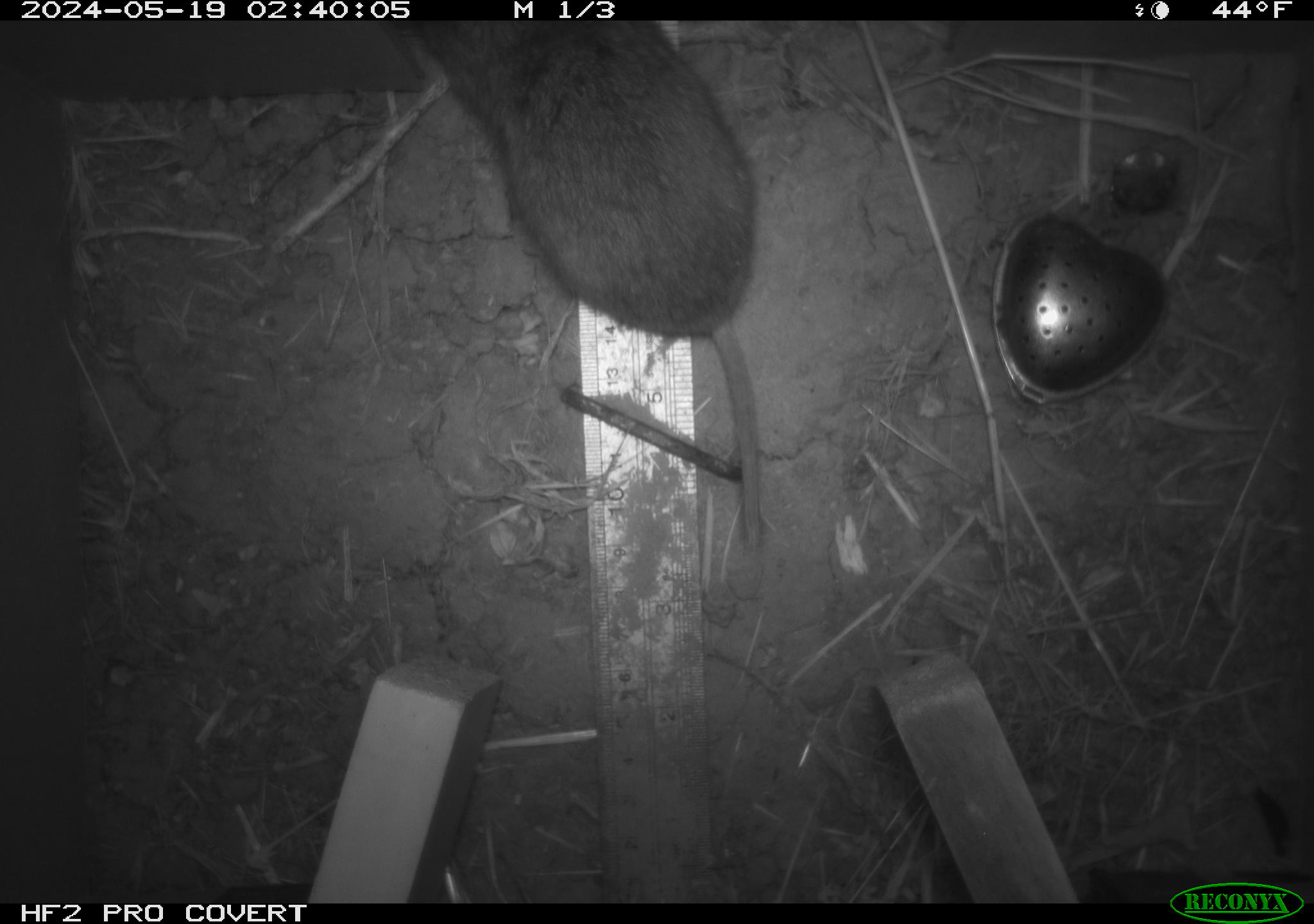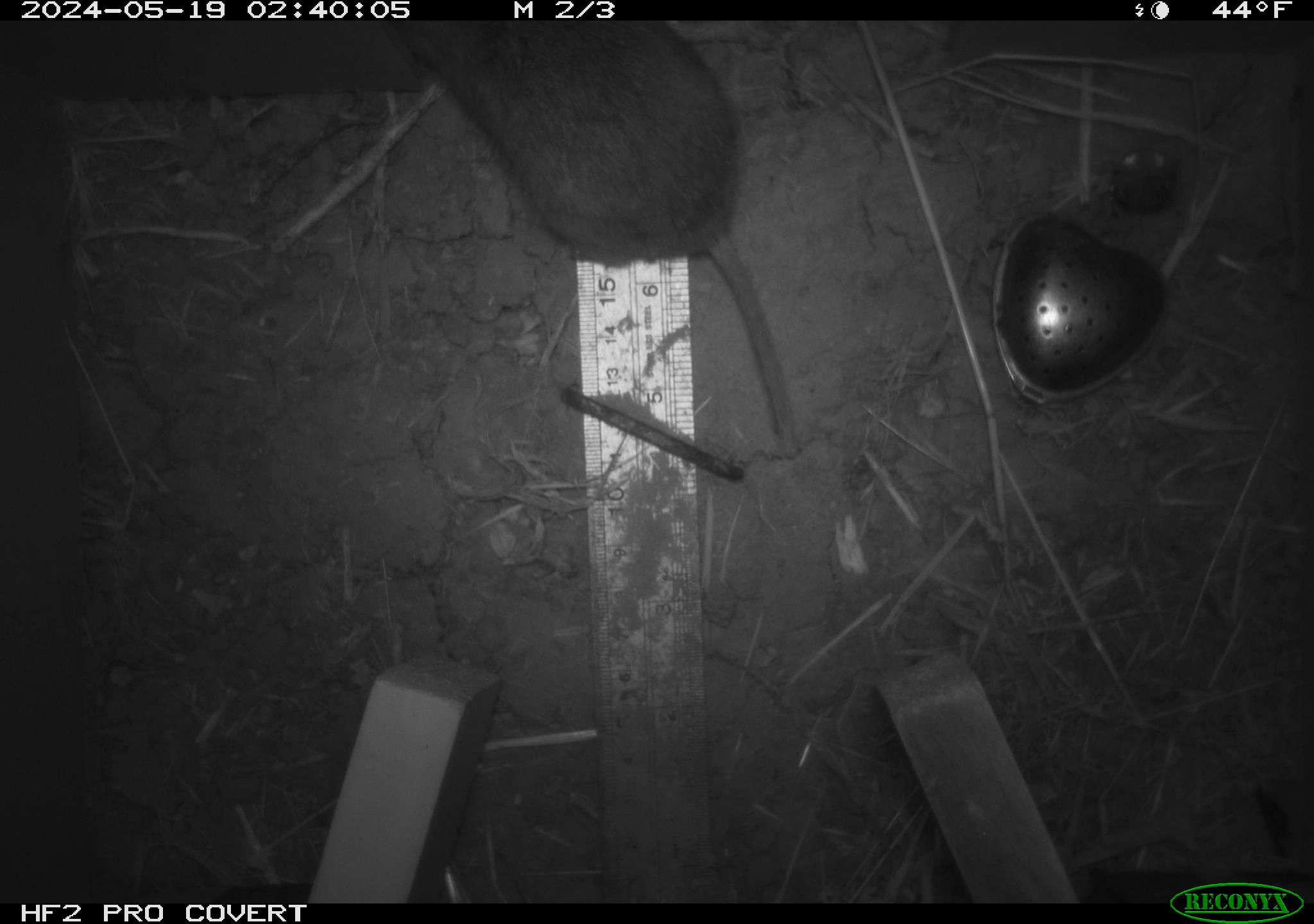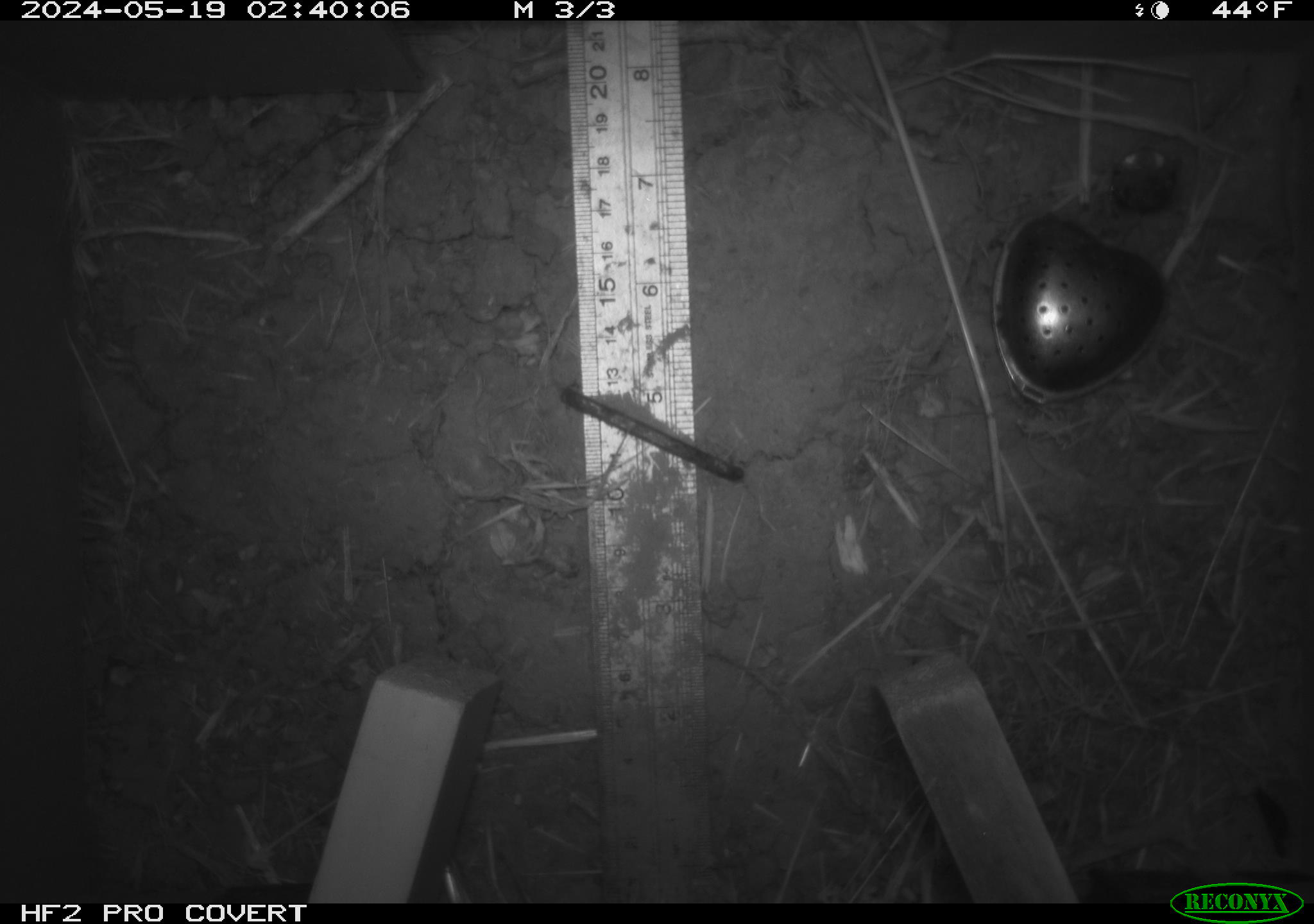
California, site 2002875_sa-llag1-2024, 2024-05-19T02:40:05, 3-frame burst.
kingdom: Animalia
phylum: Chordata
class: Mammalia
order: Rodentia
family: Cricetidae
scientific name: Arvicolinae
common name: voles, lemmings, and muskrats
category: arvicolinae subfamily